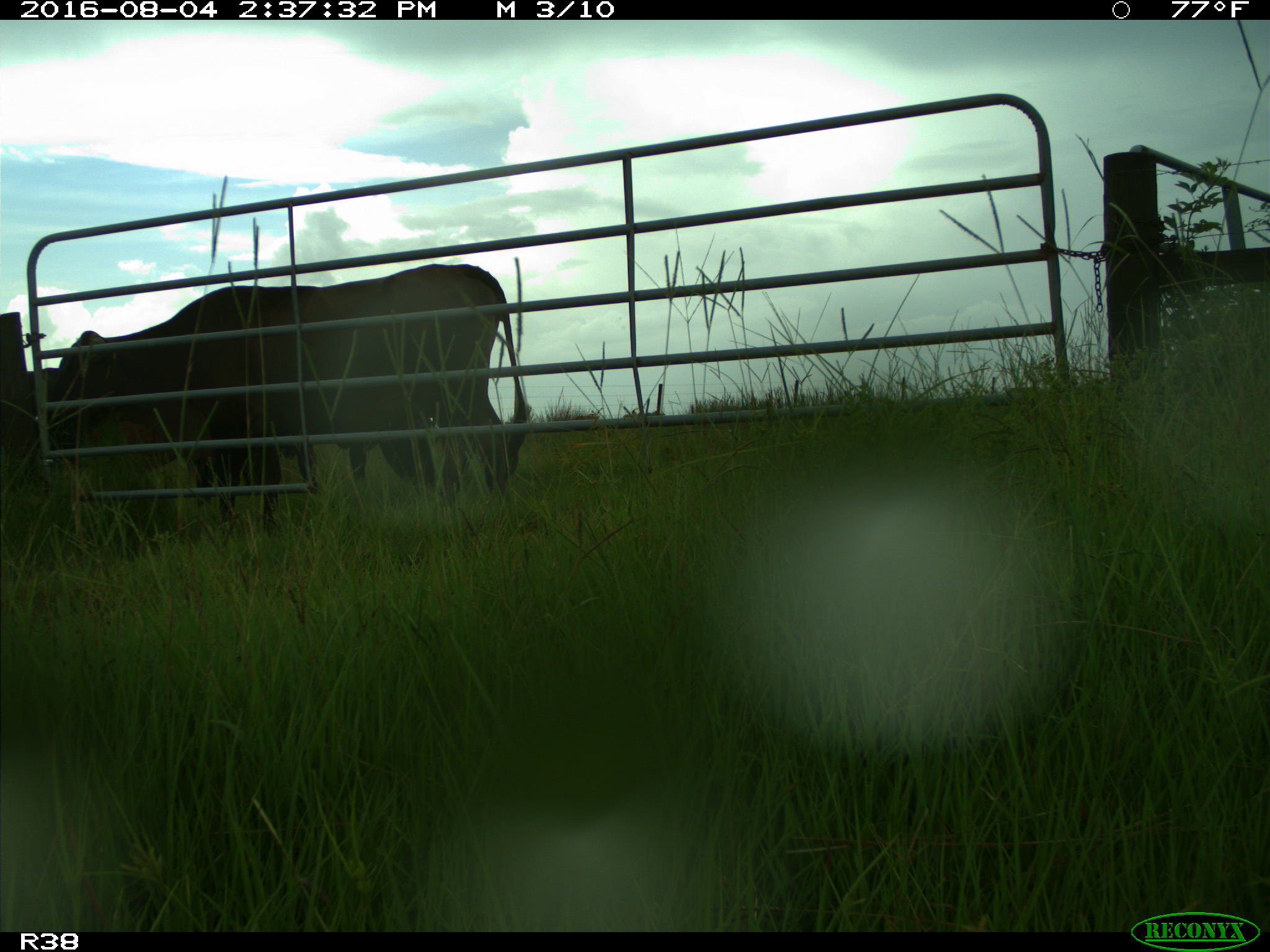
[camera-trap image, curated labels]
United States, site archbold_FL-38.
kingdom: Animalia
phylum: Chordata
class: Mammalia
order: Artiodactyla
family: Bovidae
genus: Bos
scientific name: Bos taurus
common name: domestic cow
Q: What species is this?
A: Bos taurus (domestic cow).